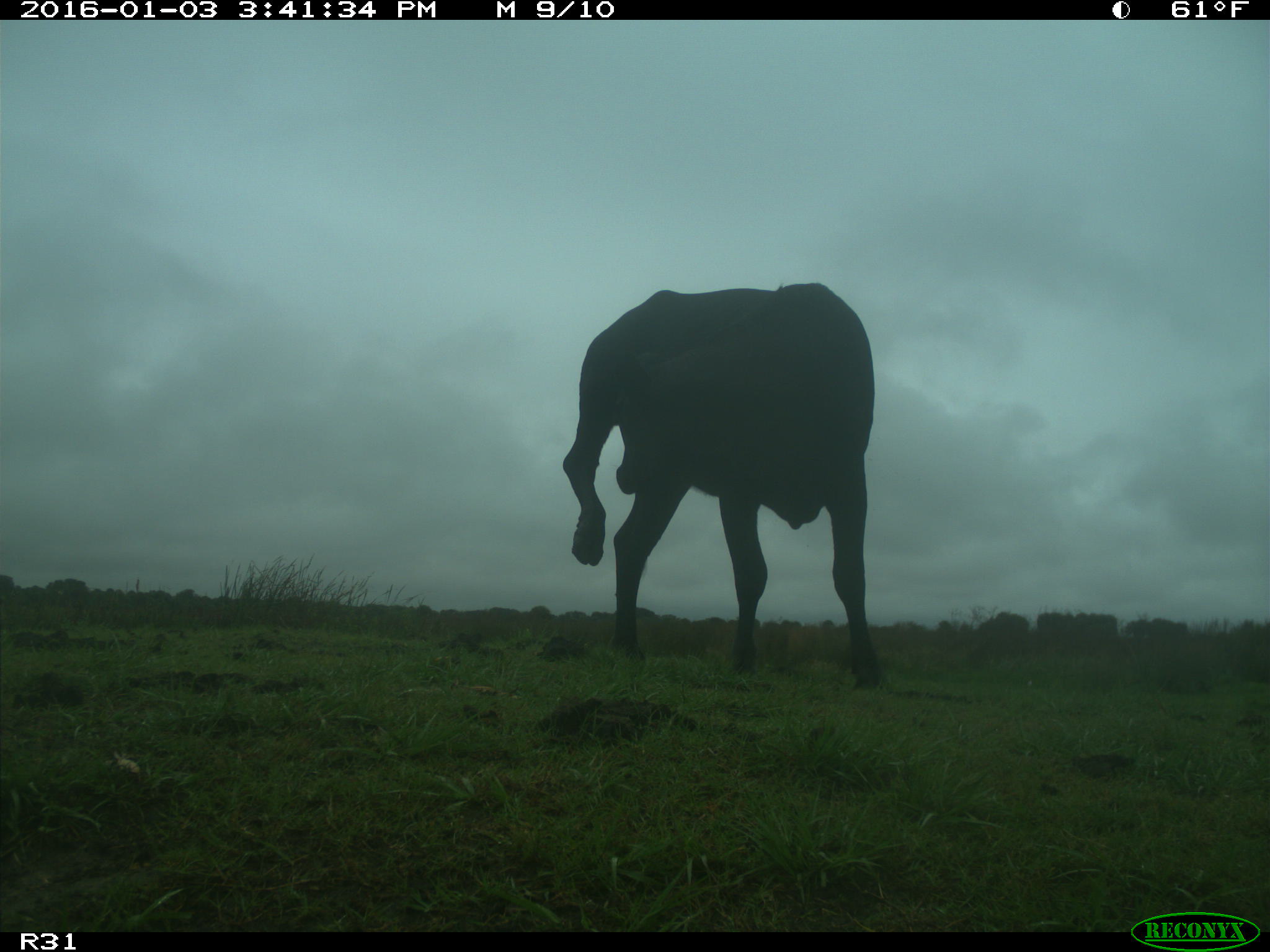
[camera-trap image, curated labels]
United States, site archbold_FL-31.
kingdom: Animalia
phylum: Chordata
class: Mammalia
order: Artiodactyla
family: Bovidae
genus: Bos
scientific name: Bos taurus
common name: domestic cow